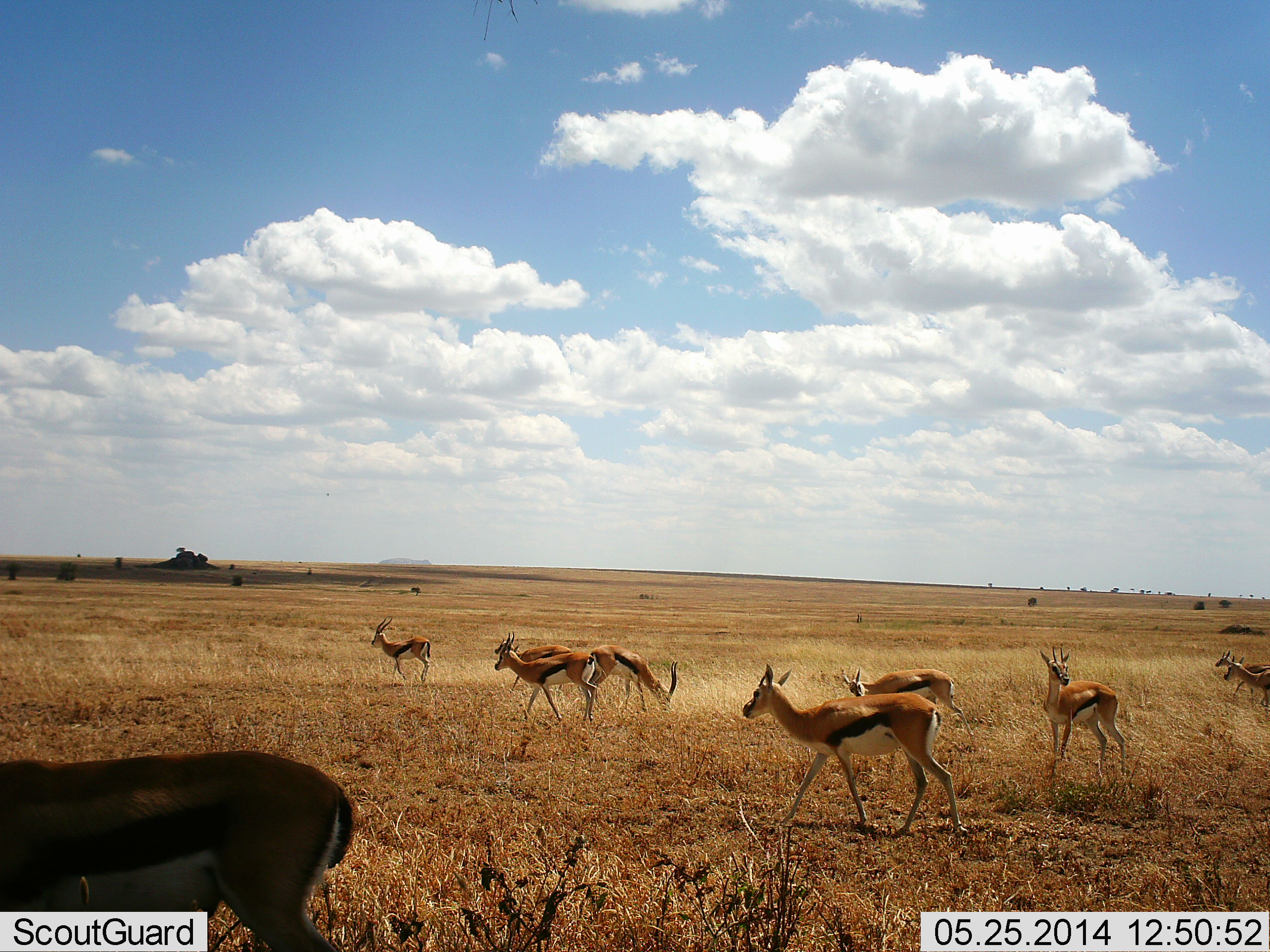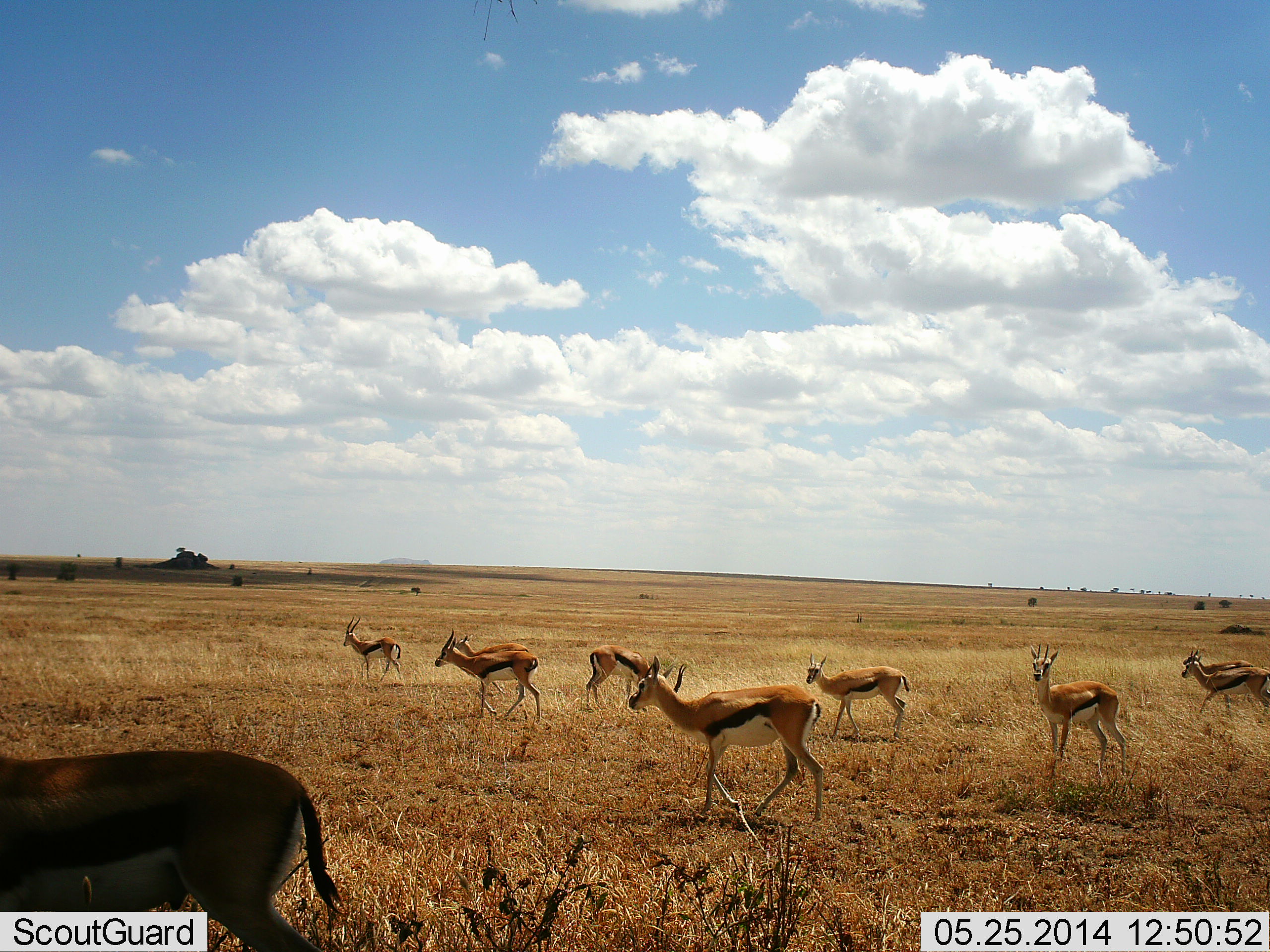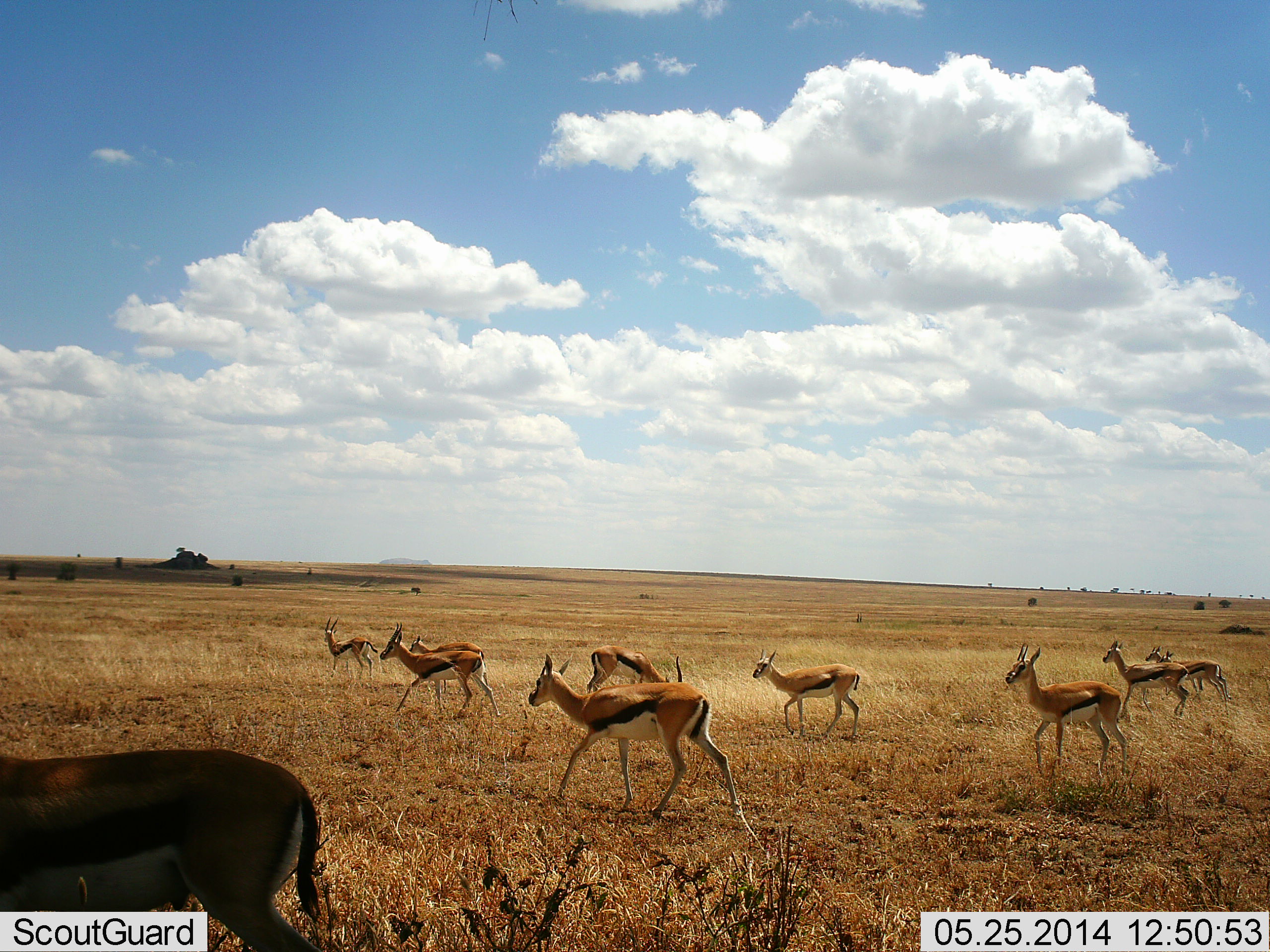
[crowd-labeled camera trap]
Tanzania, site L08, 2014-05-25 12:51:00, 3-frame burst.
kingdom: Animalia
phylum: Chordata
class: Mammalia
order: Artiodactyla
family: Bovidae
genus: Eudorcas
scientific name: Eudorcas thomsonii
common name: thomson's gazelle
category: gazellethomsons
Gazellethomsons (thomson's gazelle) (Eudorcas thomsonii), count 10. Behavior (volunteer vote fractions): standing 0%, resting 0%, moving 90%, interacting 0%. Young present (vote fraction): 0%. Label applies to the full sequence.